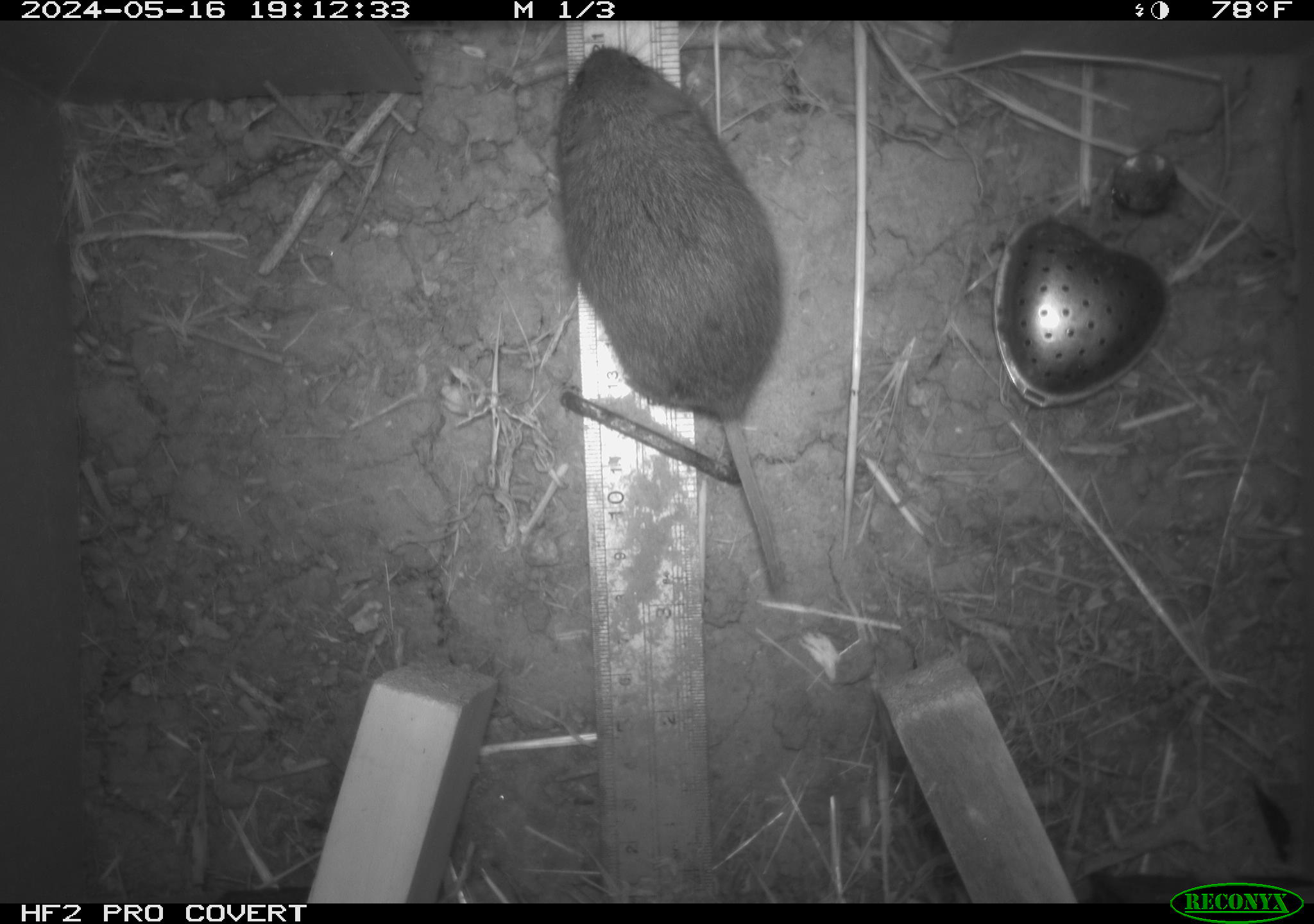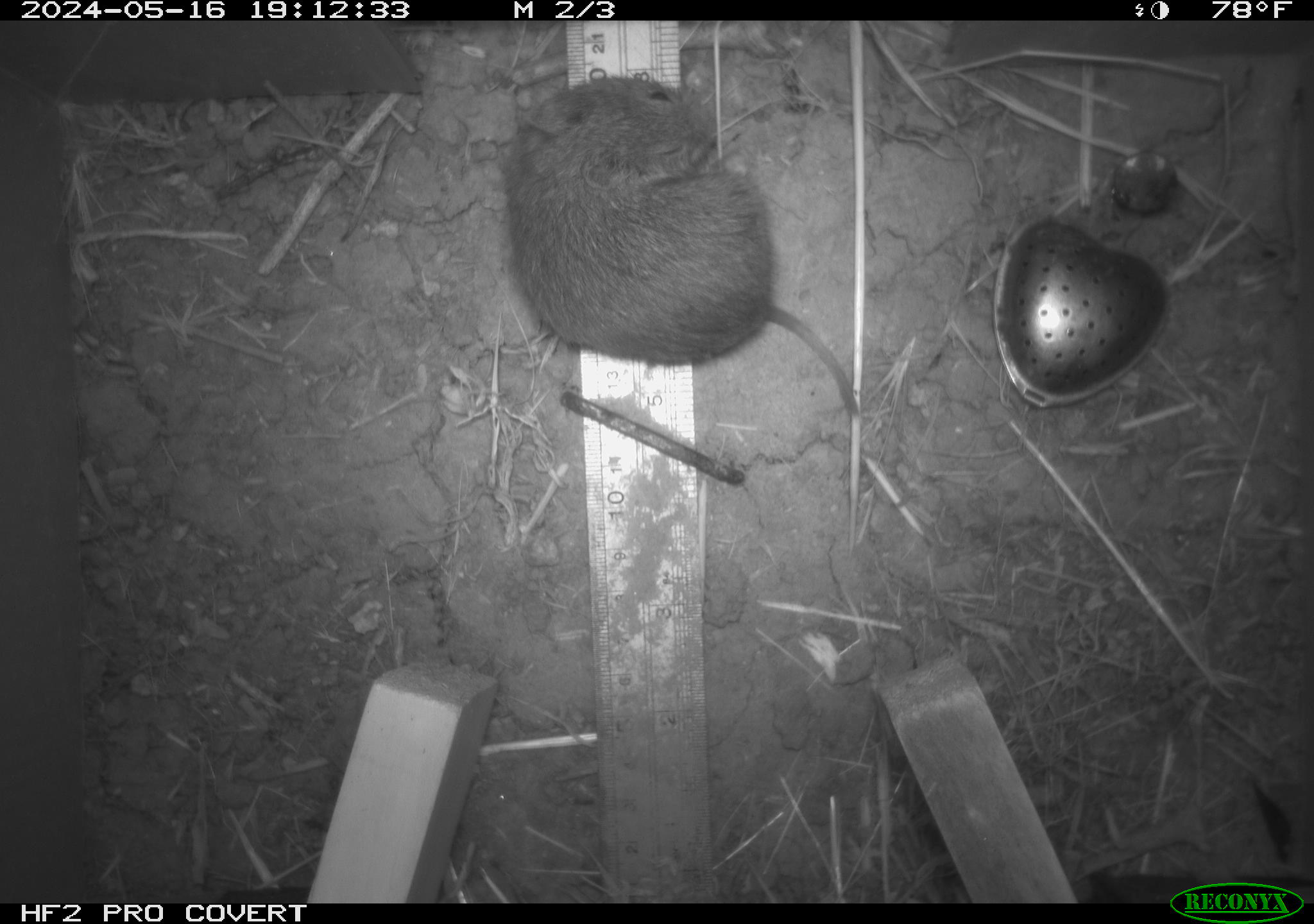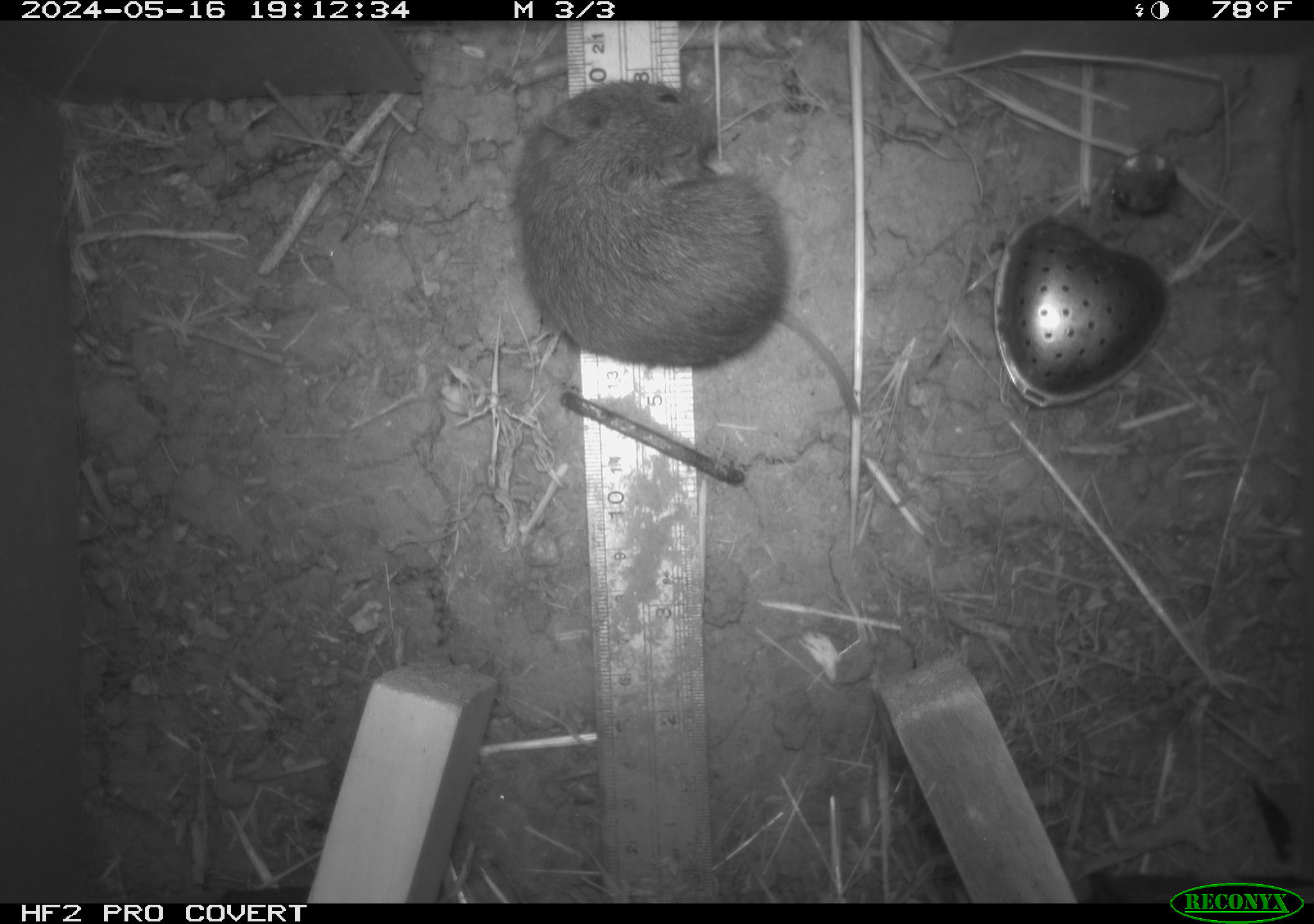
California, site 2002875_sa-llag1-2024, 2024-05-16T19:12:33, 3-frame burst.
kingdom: Animalia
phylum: Chordata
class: Mammalia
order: Rodentia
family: Cricetidae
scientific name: Arvicolinae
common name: voles, lemmings, and muskrats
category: arvicolinae subfamily